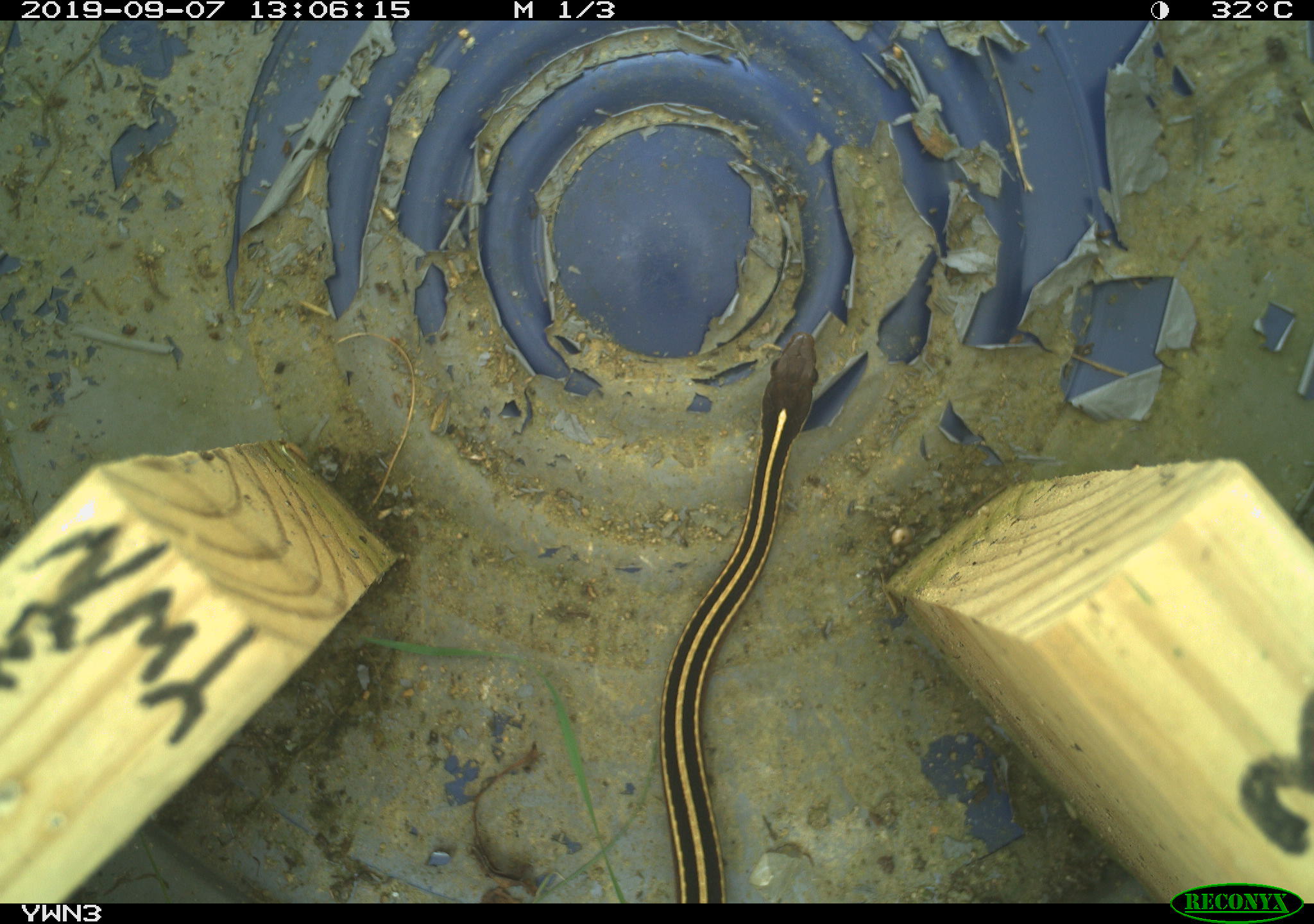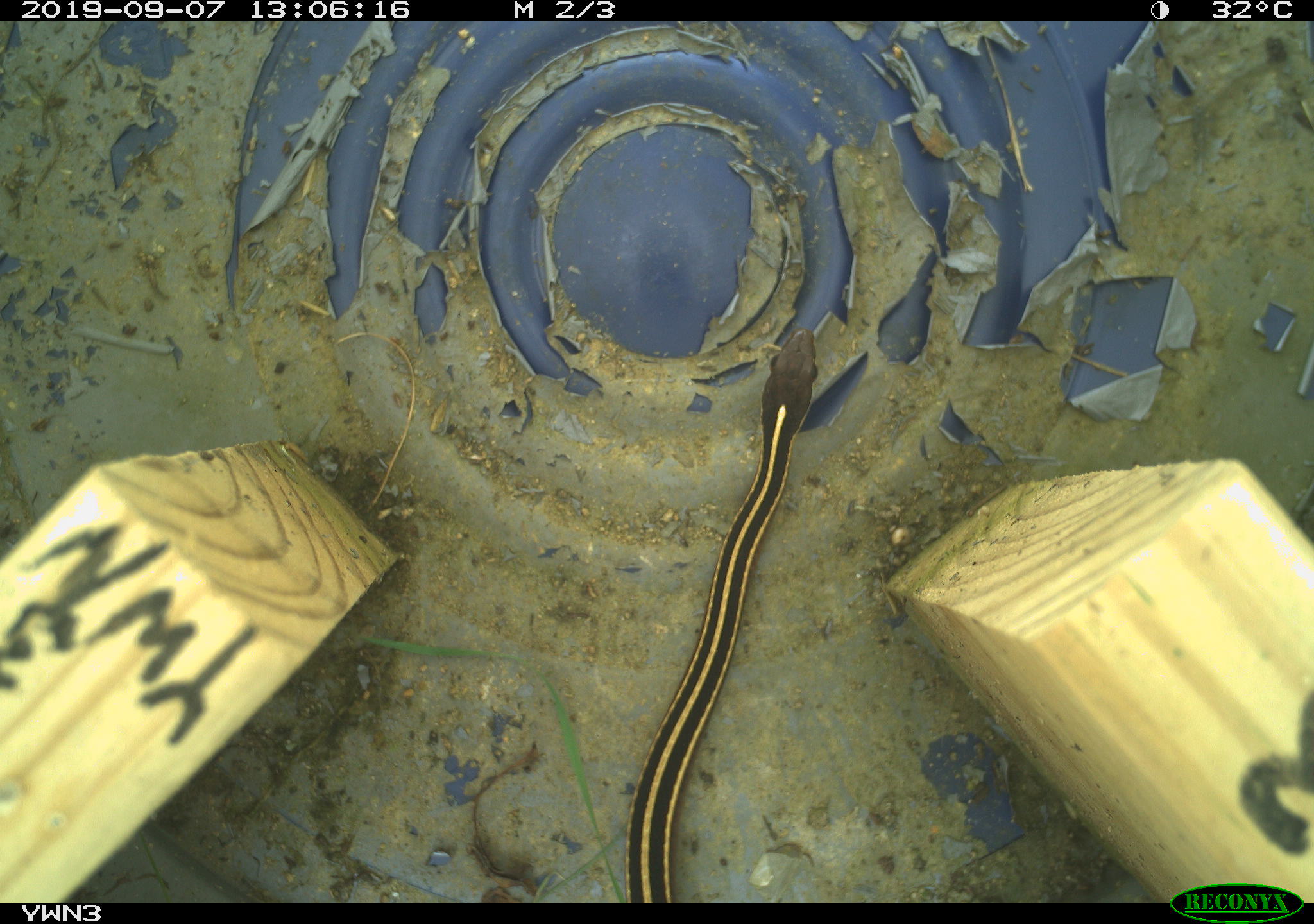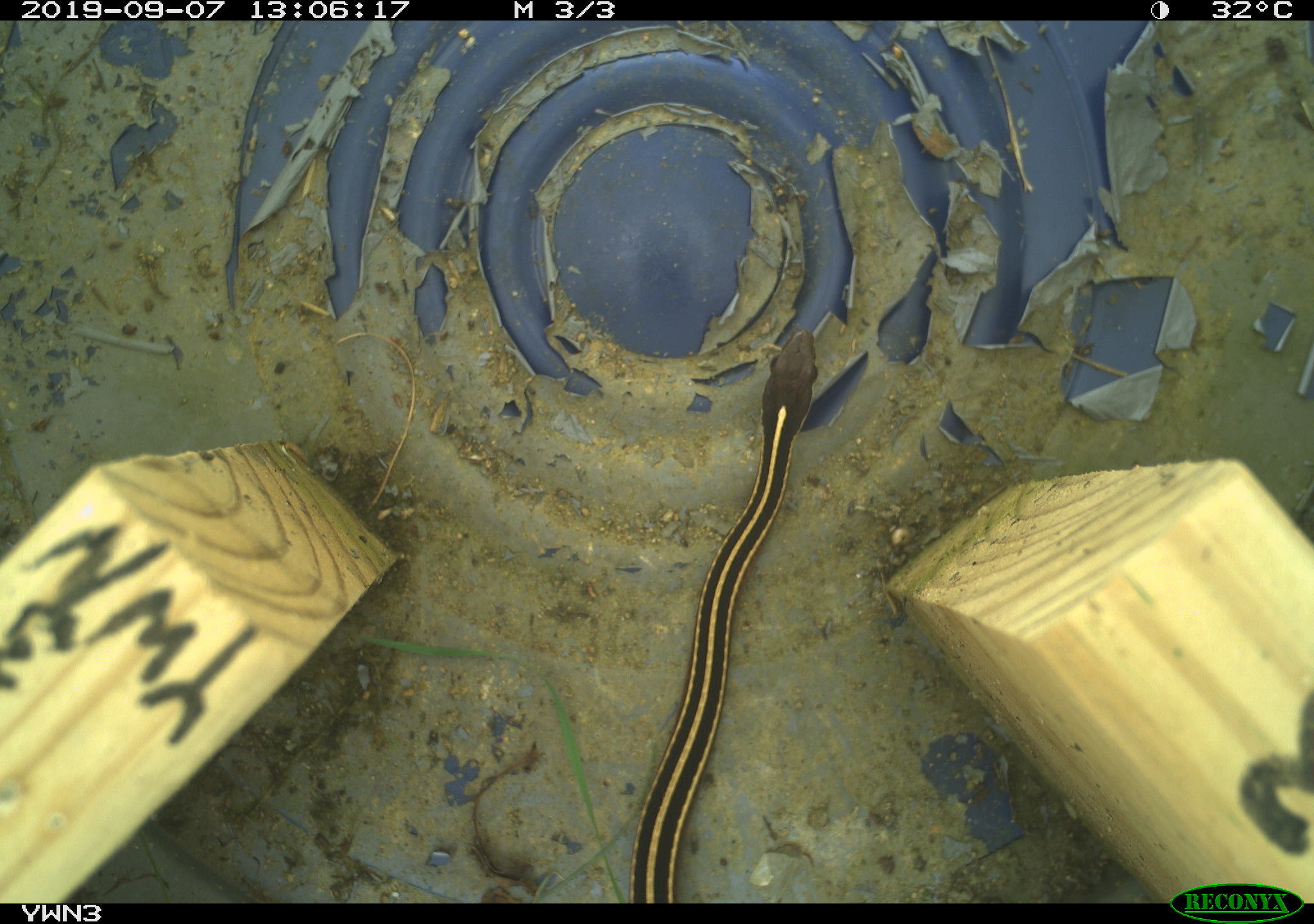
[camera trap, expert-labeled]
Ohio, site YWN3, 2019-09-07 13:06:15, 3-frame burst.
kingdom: Animalia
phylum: Chordata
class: Reptilia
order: Squamata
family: Colubridae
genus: Thamnophis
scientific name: Thamnophis saurita saurita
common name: eastern ribbon snake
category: eastern ribbonsnake